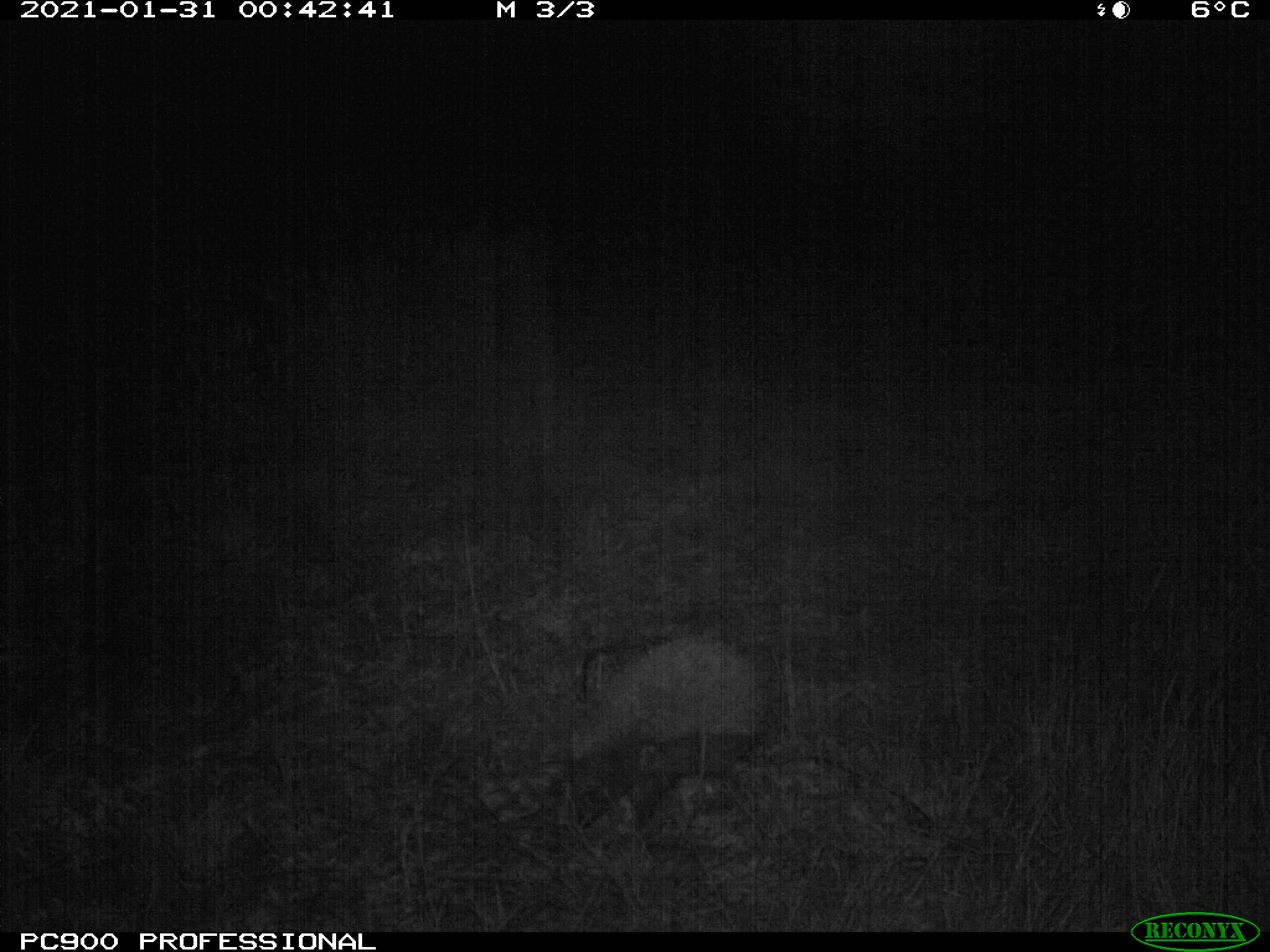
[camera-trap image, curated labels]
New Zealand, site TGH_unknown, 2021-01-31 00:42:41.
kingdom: Animalia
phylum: Chordata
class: Mammalia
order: Eulipotyphla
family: Erinaceidae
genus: Erinaceus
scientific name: Erinaceus europaeus europaeus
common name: european hedgehog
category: hedgehog